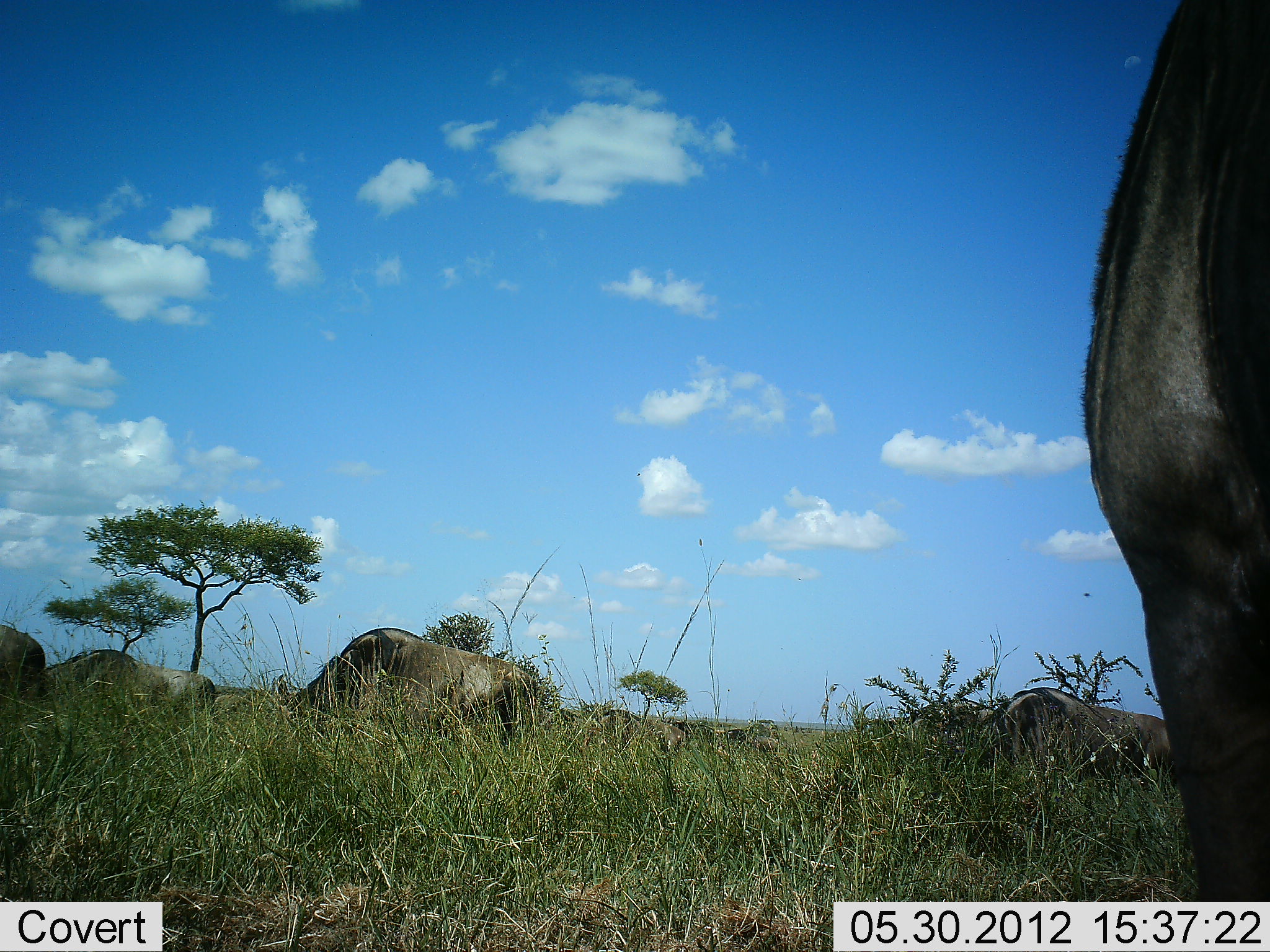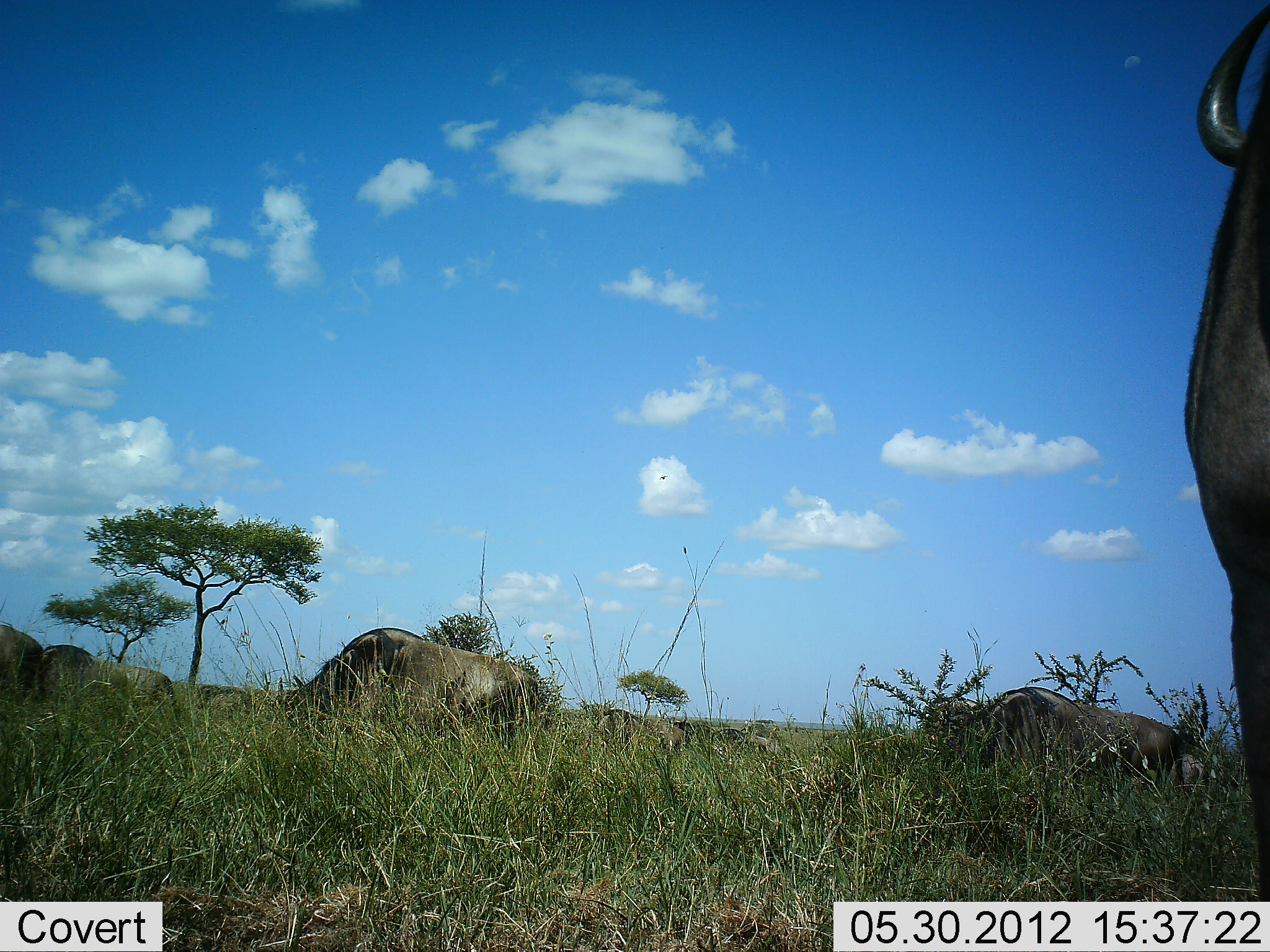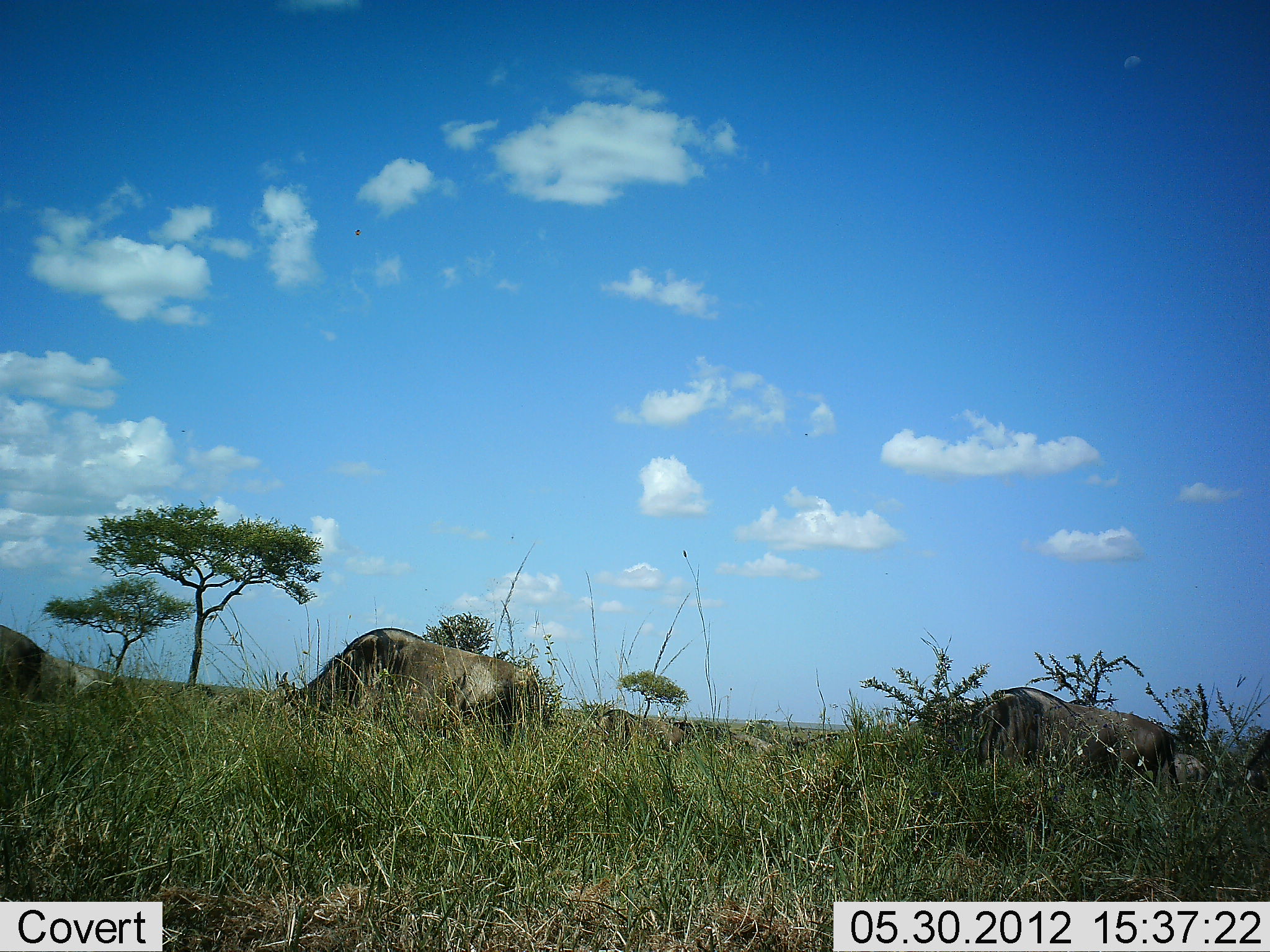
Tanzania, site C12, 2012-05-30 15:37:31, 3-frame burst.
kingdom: Animalia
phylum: Chordata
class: Mammalia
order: Artiodactyla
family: Bovidae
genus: Connochaetes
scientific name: Connochaetes taurinus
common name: blue wildebeest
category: wildebeest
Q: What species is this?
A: Wildebeest (blue wildebeest) (Connochaetes taurinus).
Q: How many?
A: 9.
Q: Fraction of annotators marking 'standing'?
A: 60%.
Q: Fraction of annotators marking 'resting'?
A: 10%.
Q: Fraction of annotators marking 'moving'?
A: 30%.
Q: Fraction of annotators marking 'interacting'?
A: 0%.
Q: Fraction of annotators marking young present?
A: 0%.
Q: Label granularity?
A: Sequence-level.